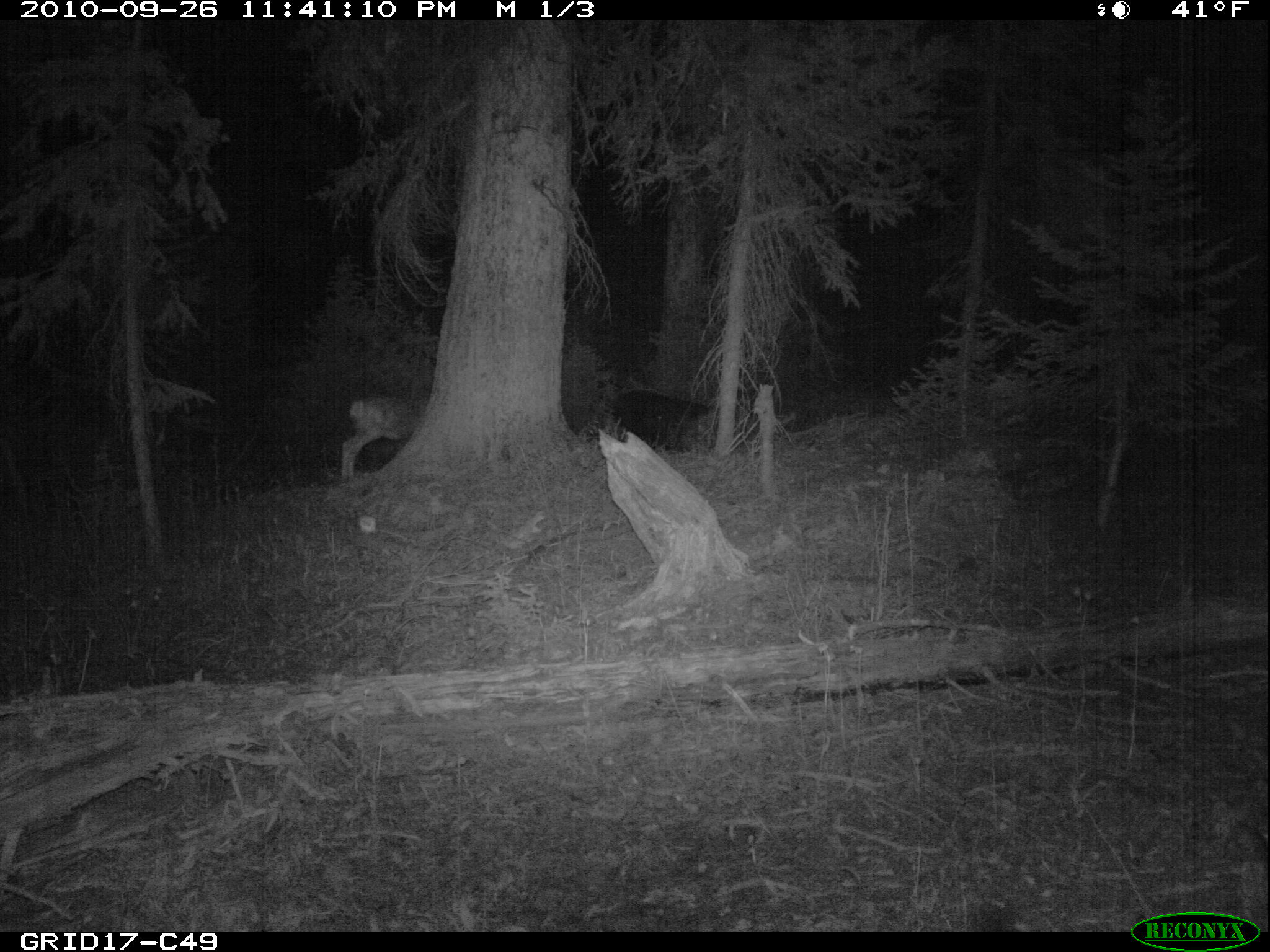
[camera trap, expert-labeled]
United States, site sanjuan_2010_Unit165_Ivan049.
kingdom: Animalia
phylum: Chordata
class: Mammalia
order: Artiodactyla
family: Cervidae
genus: Odocoileus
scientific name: Odocoileus hemionus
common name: mule deer